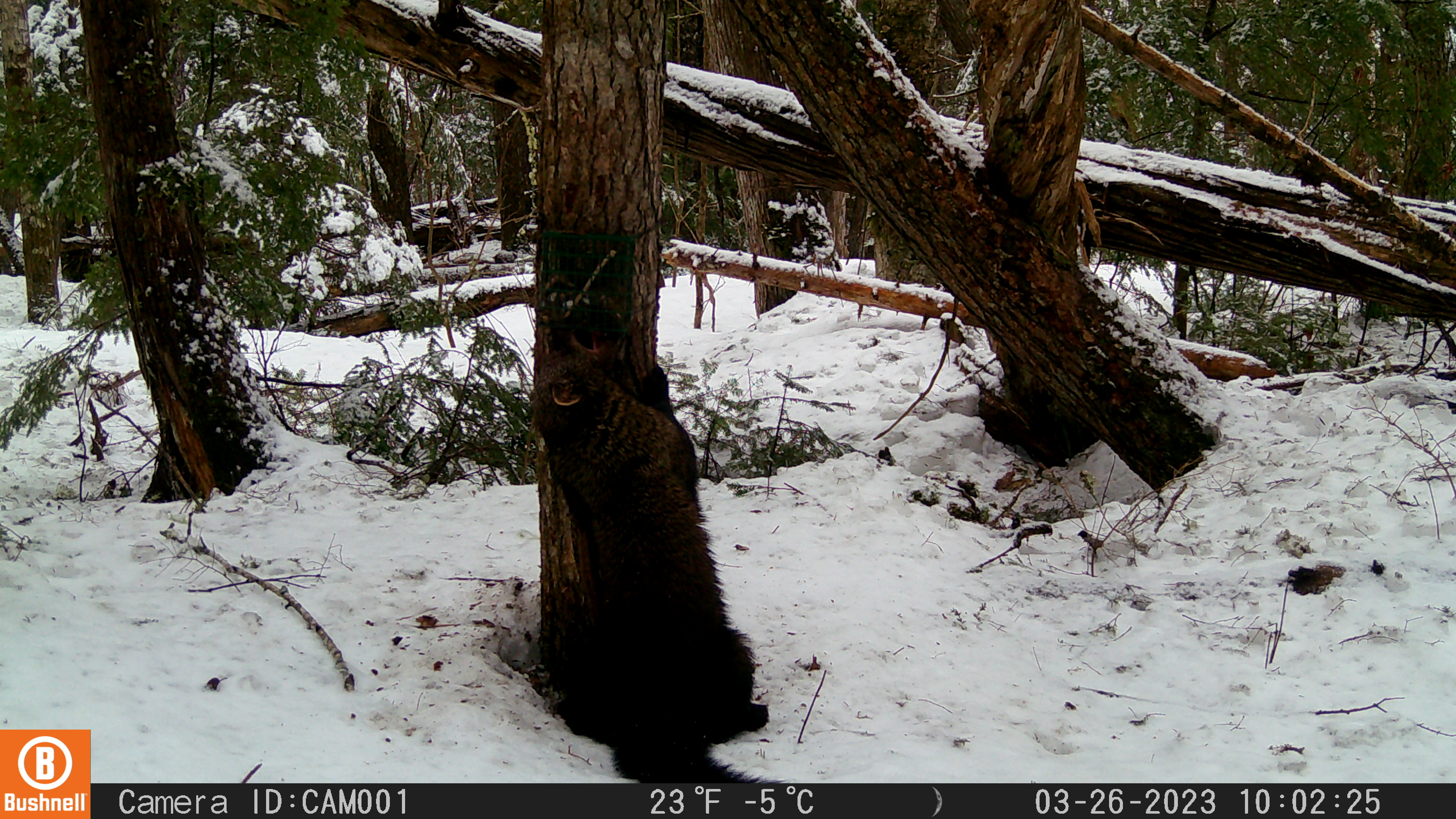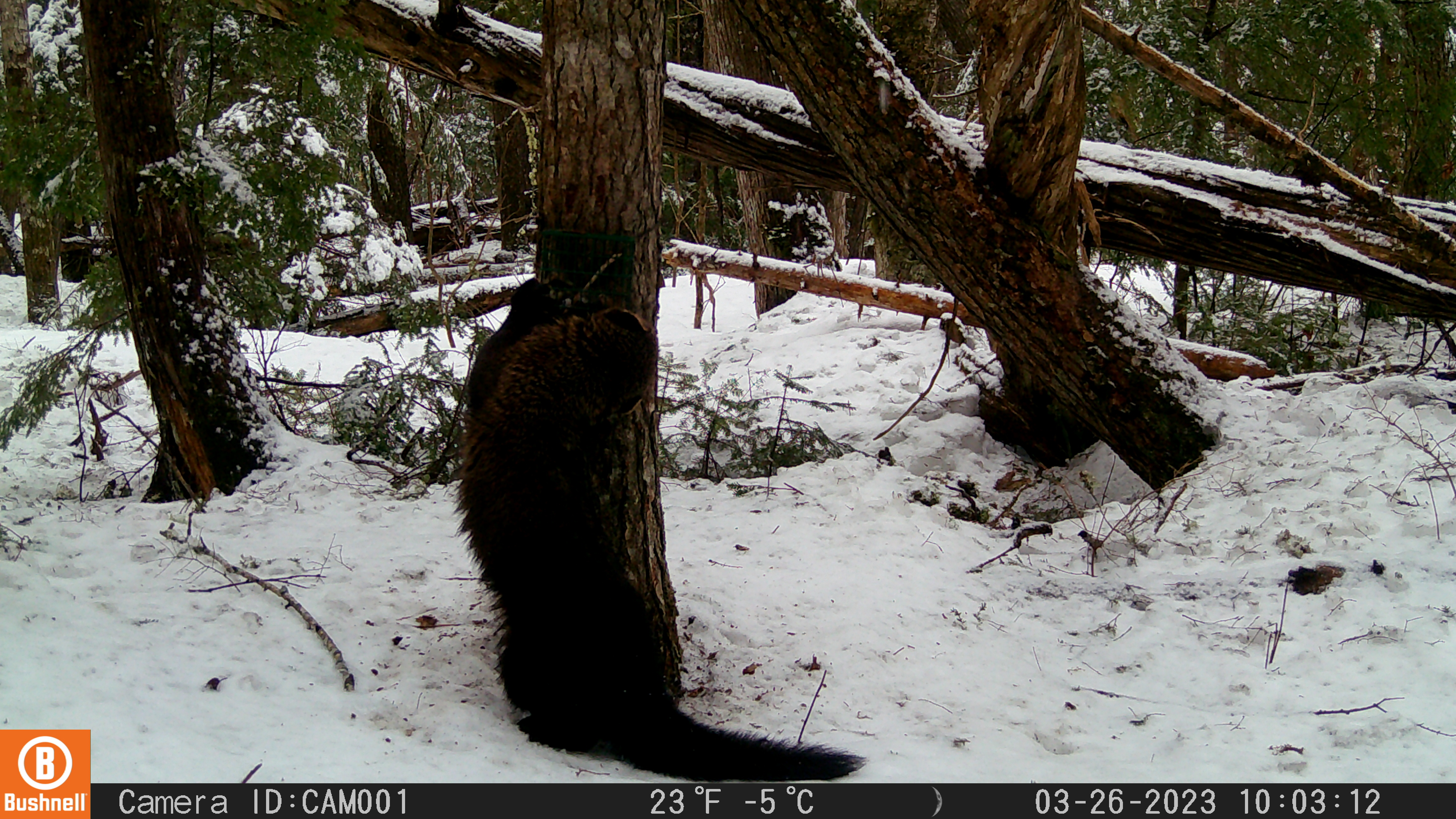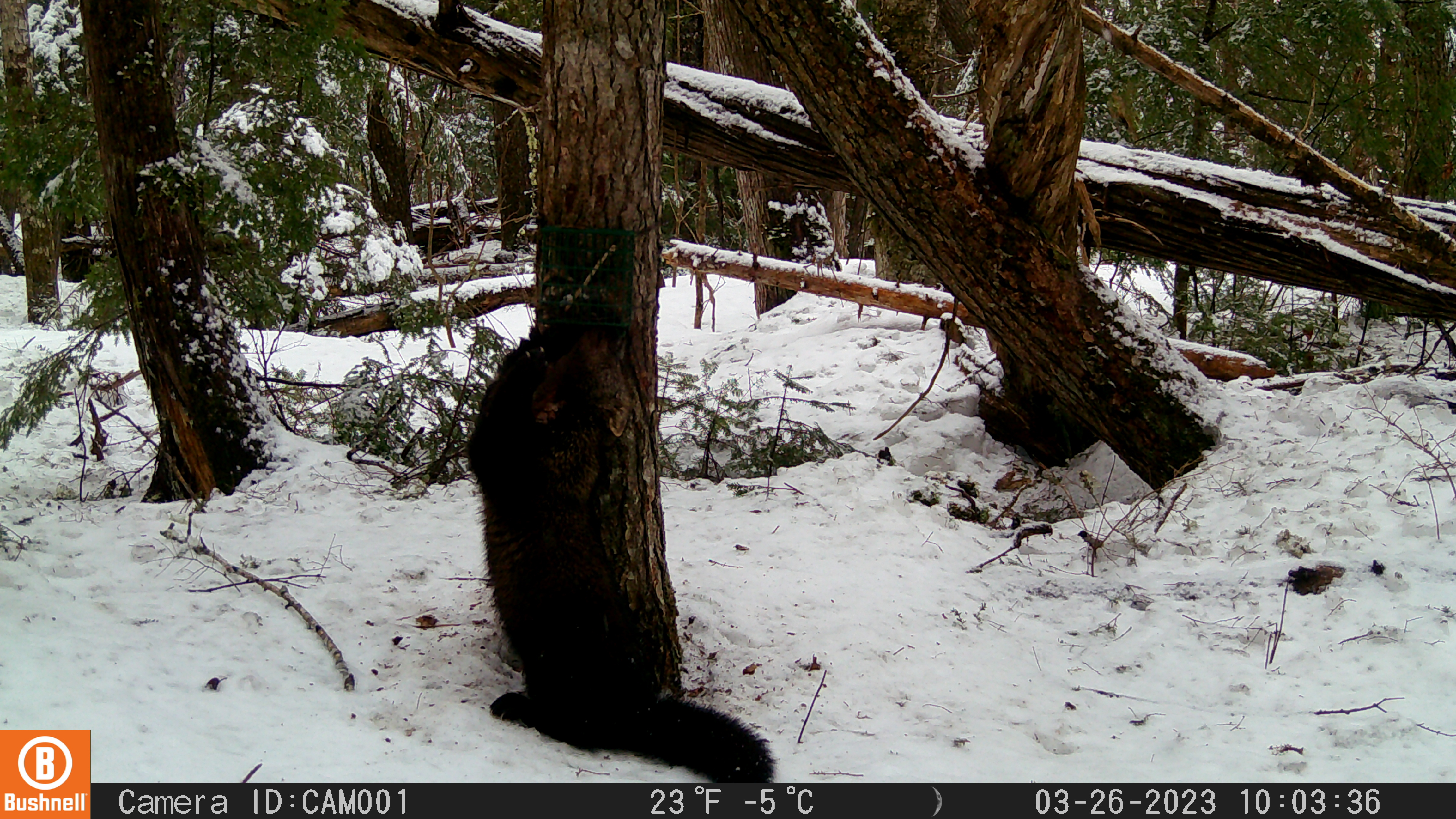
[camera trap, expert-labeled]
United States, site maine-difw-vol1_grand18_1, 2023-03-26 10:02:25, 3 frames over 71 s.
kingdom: Animalia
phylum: Chordata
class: Mammalia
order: Carnivora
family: Mustelidae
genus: Pekania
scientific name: Pekania pennanti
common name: fisher